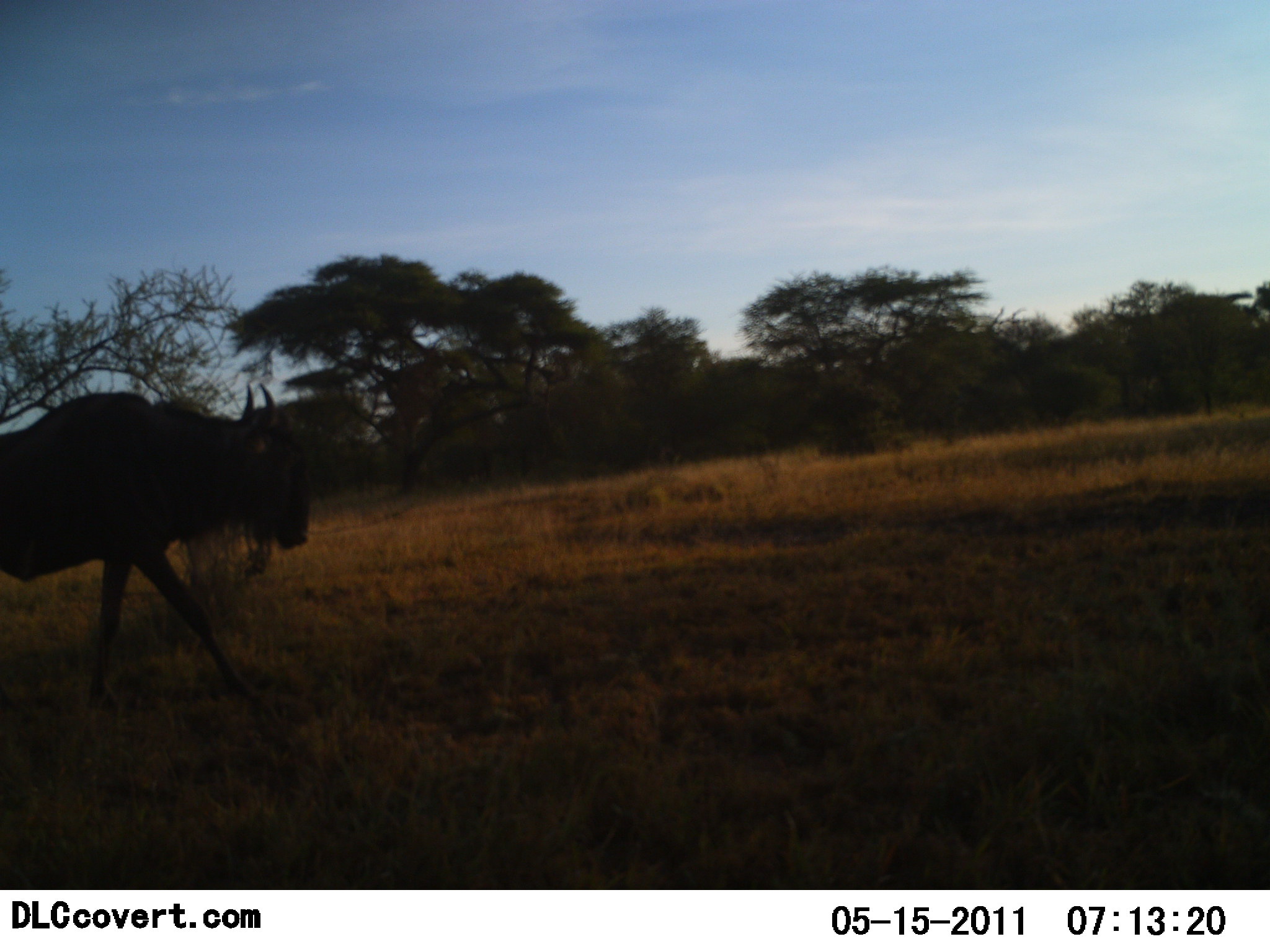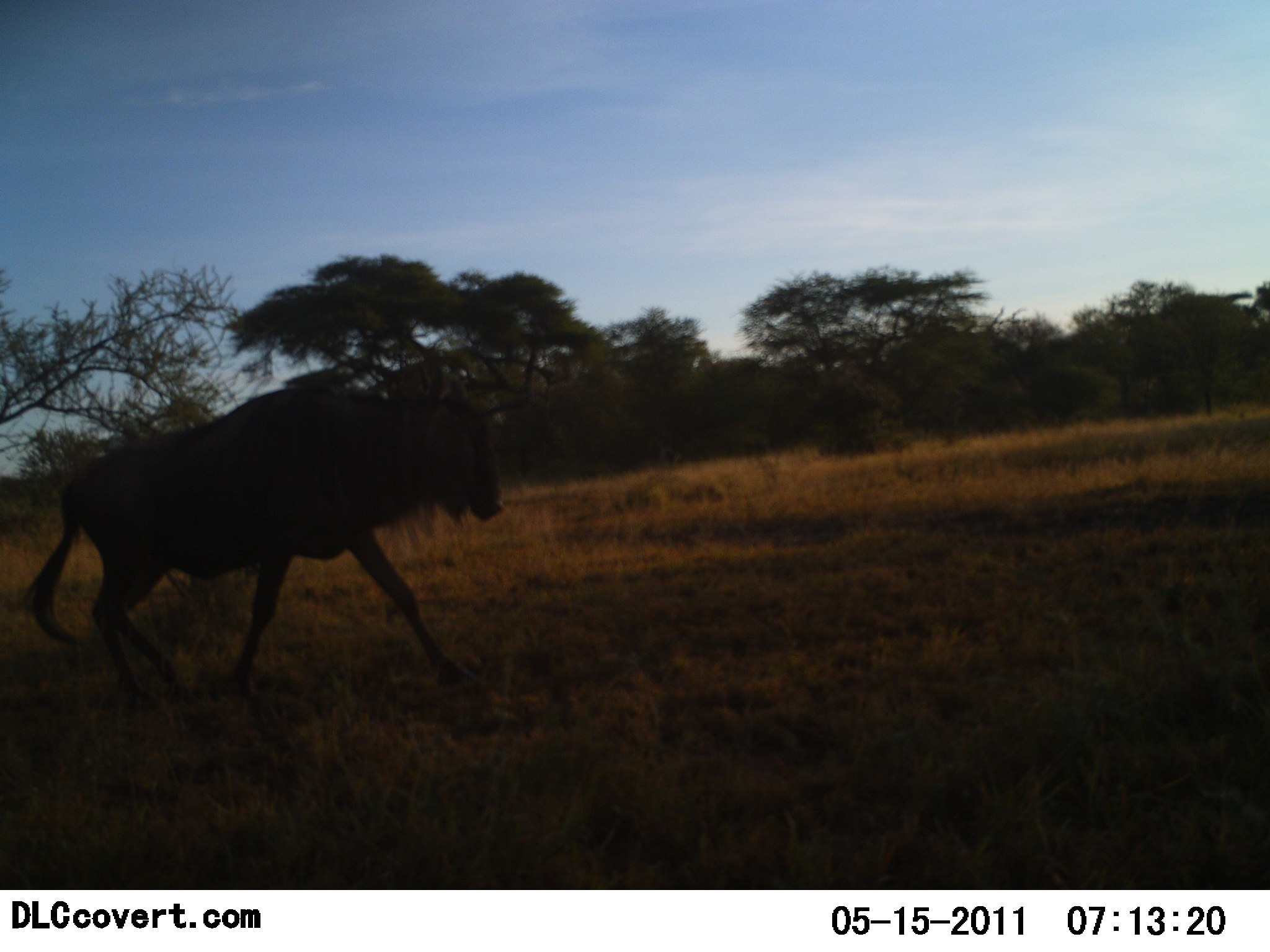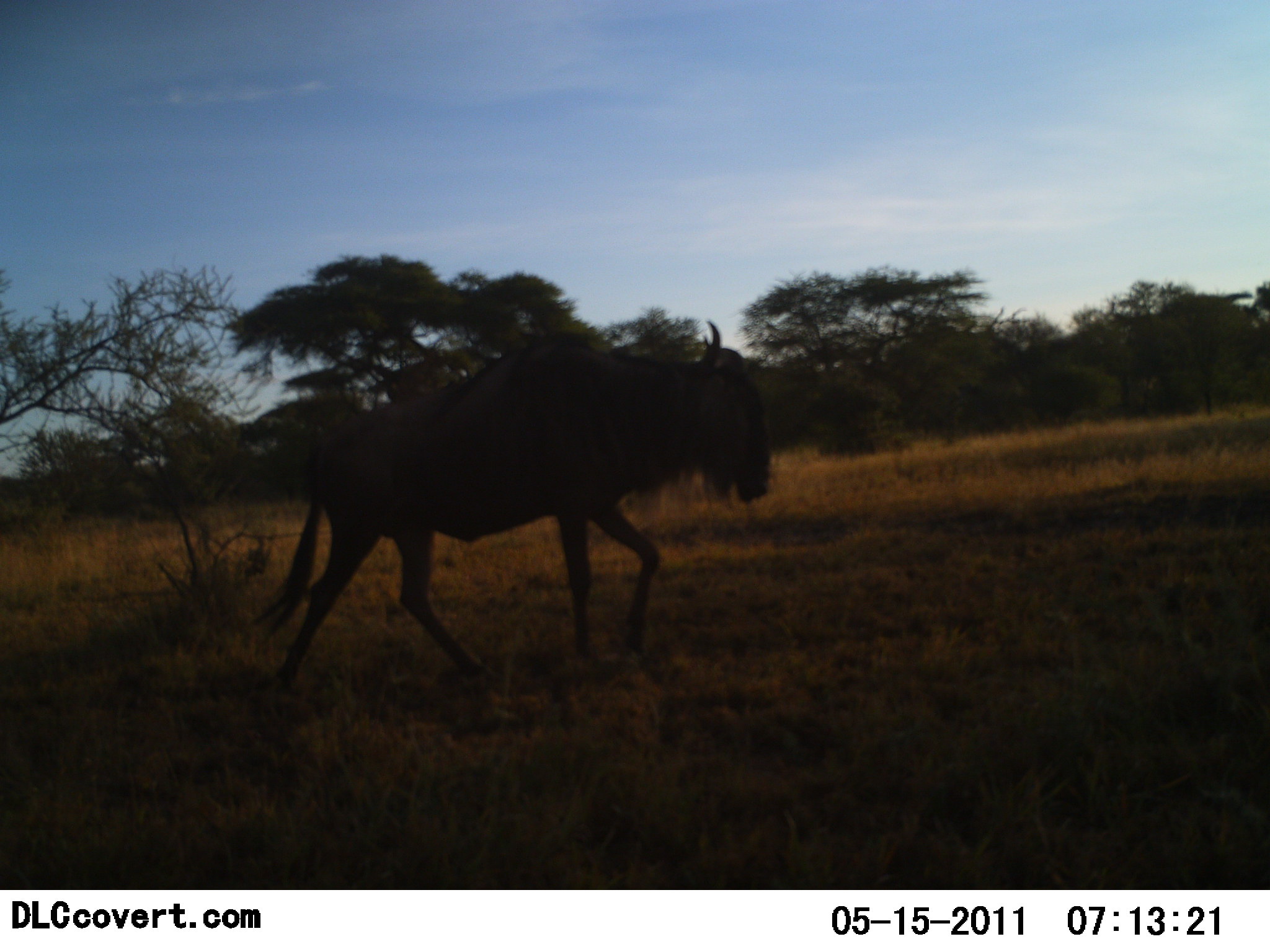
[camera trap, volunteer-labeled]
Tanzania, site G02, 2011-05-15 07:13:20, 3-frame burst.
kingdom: Animalia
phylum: Chordata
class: Mammalia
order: Artiodactyla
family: Bovidae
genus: Connochaetes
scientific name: Connochaetes taurinus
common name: blue wildebeest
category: wildebeest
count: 1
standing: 0%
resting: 0%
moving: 100%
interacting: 0%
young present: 0%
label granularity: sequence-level